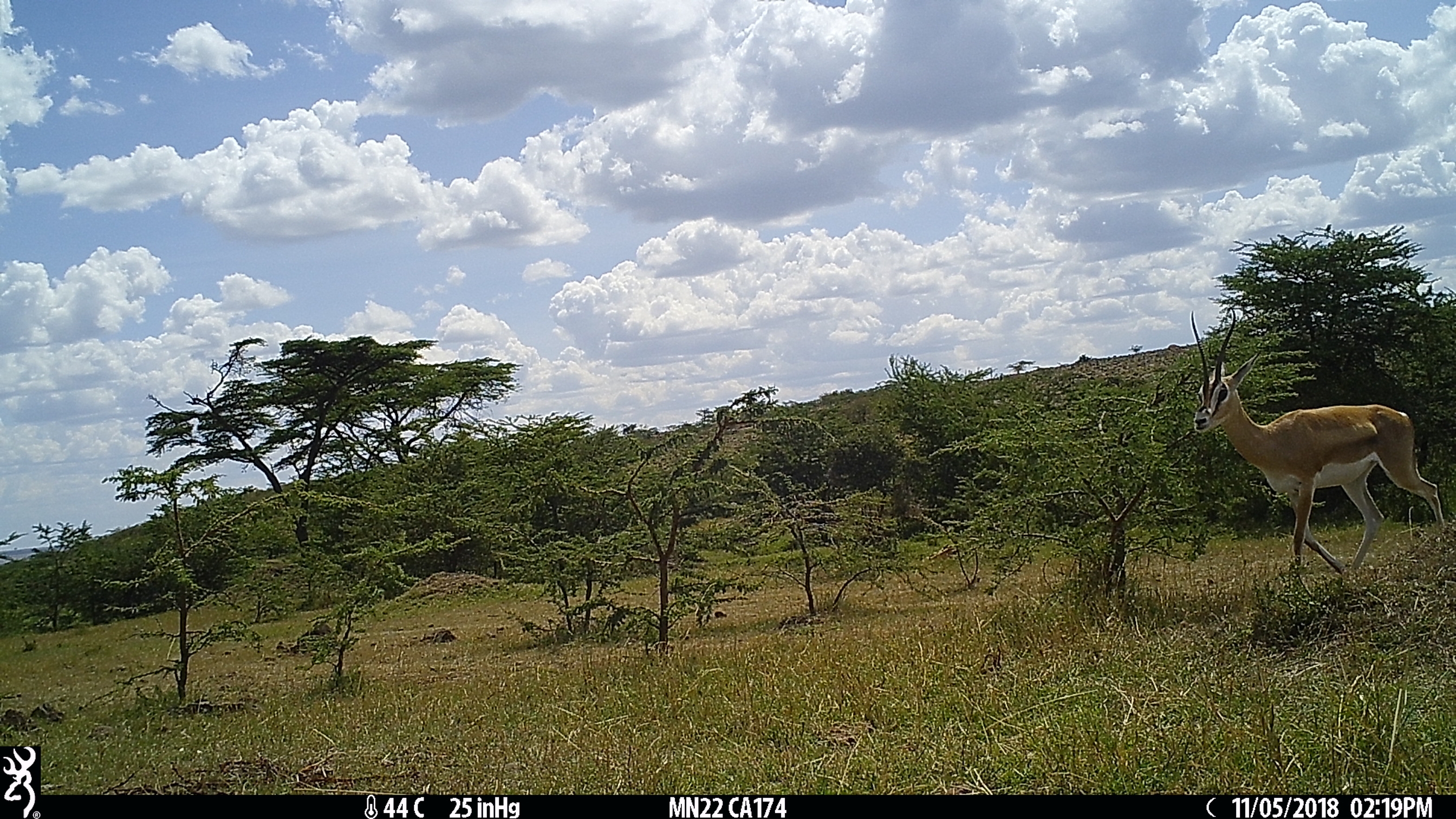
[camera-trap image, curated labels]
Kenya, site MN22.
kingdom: Animalia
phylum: Chordata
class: Mammalia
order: Artiodactyla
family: Bovidae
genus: Nanger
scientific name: Nanger granti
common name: grant's gazelle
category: gazelle grants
Gazelle grants (grant's gazelle) (Nanger granti).